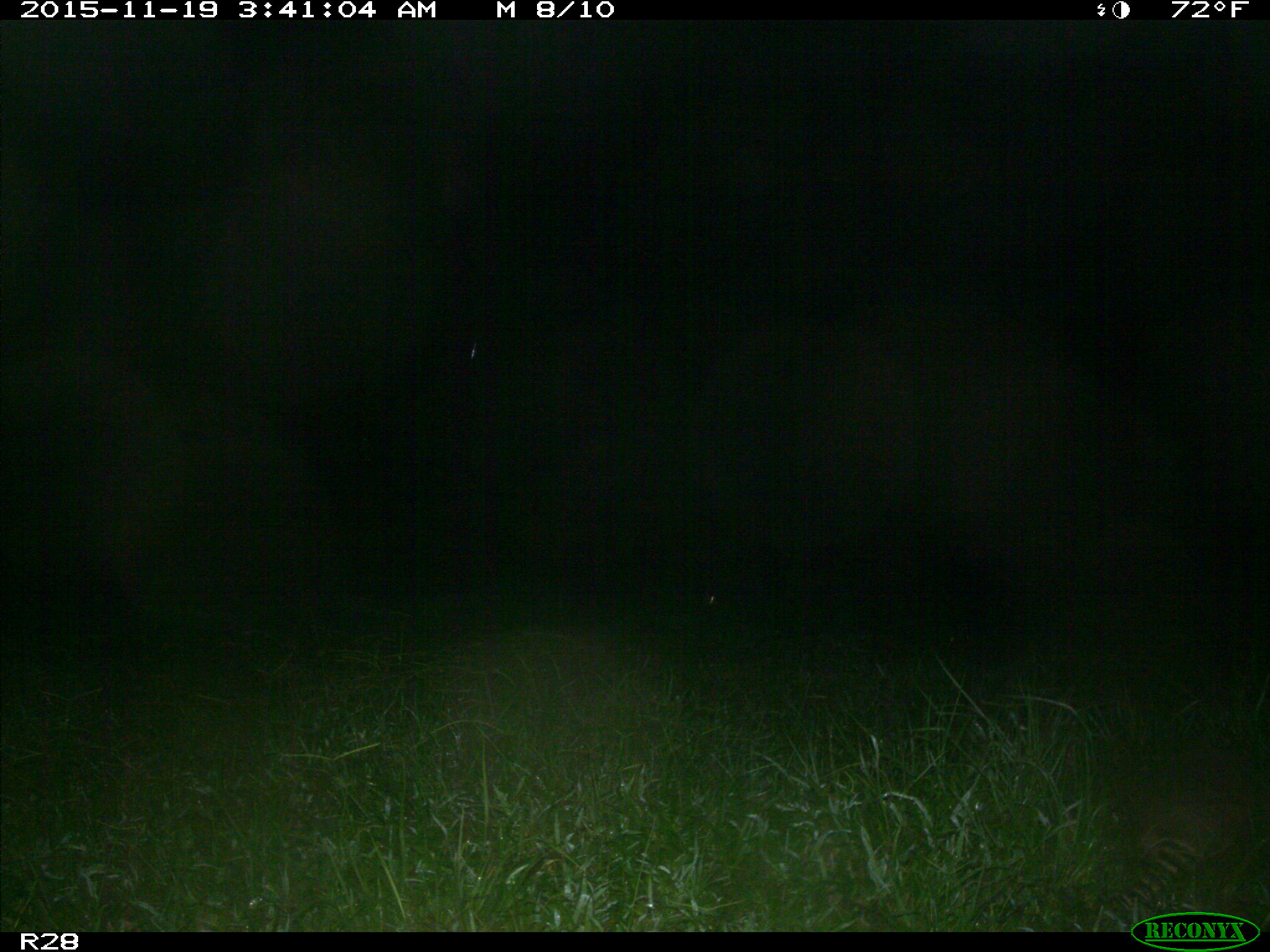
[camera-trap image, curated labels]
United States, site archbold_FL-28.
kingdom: Animalia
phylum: Chordata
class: Mammalia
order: Cingulata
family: Dasypodidae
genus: Dasypus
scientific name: Dasypus novemcinctus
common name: nine-banded armadillo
Dasypus novemcinctus (nine-banded armadillo).